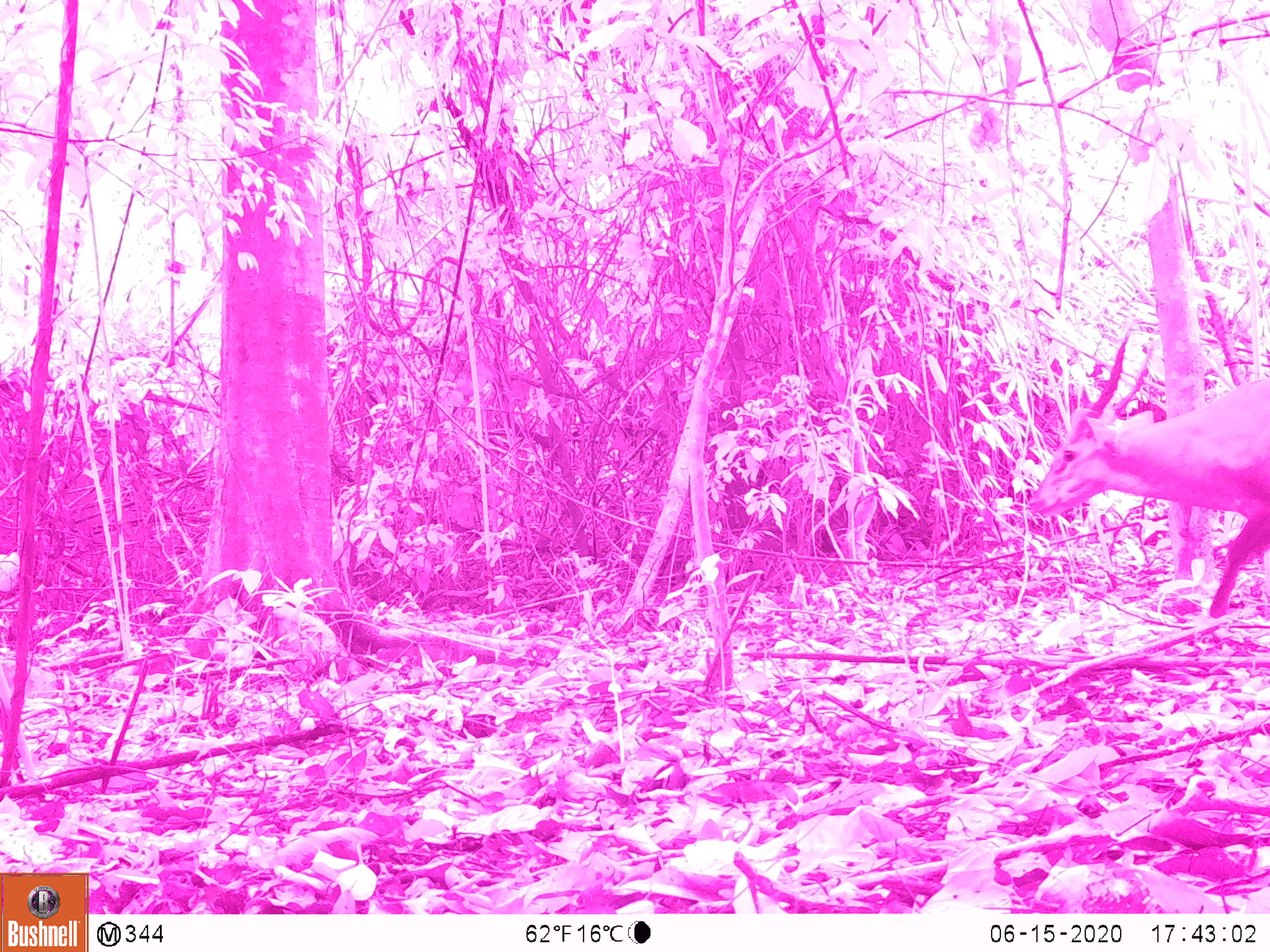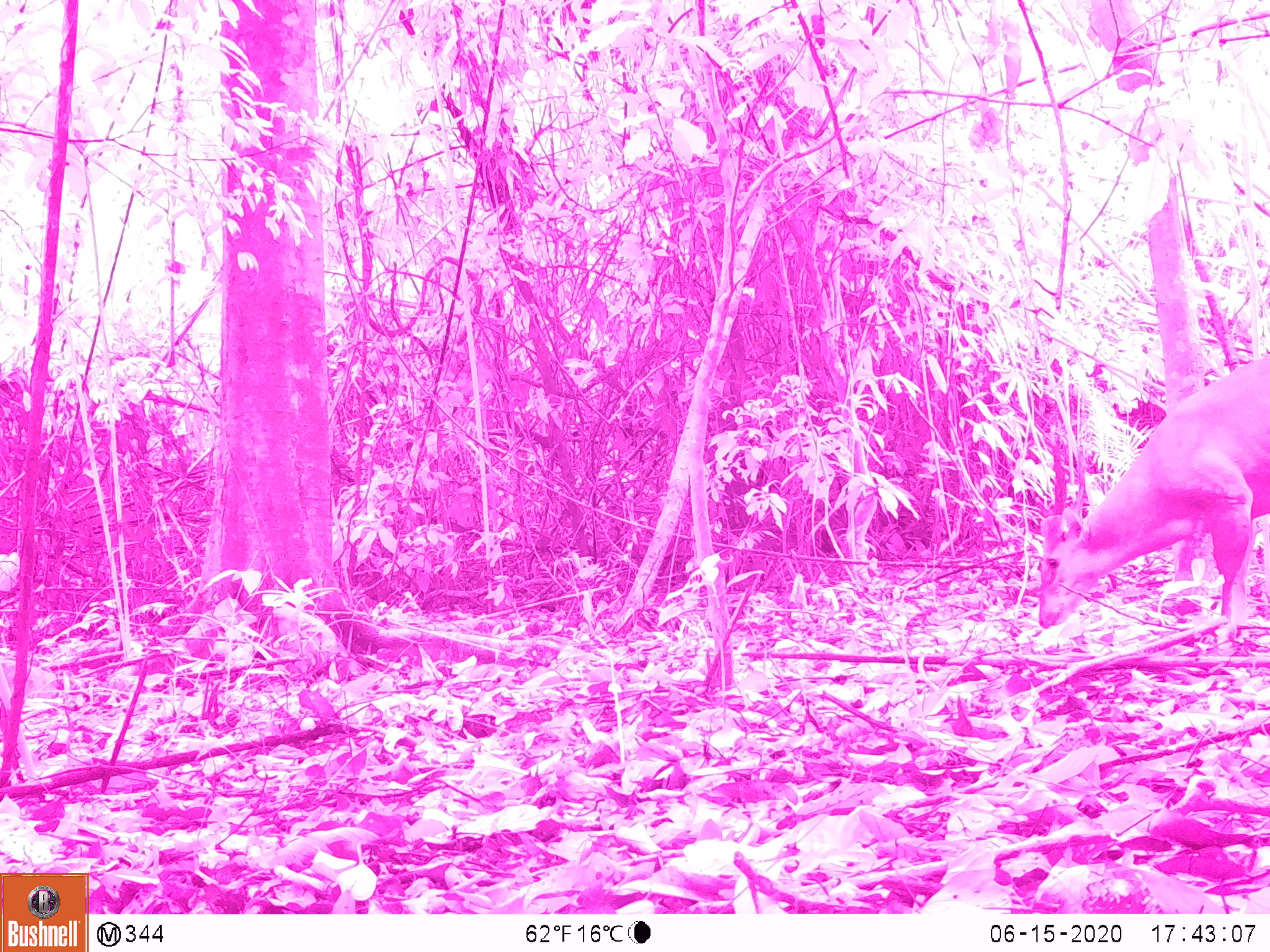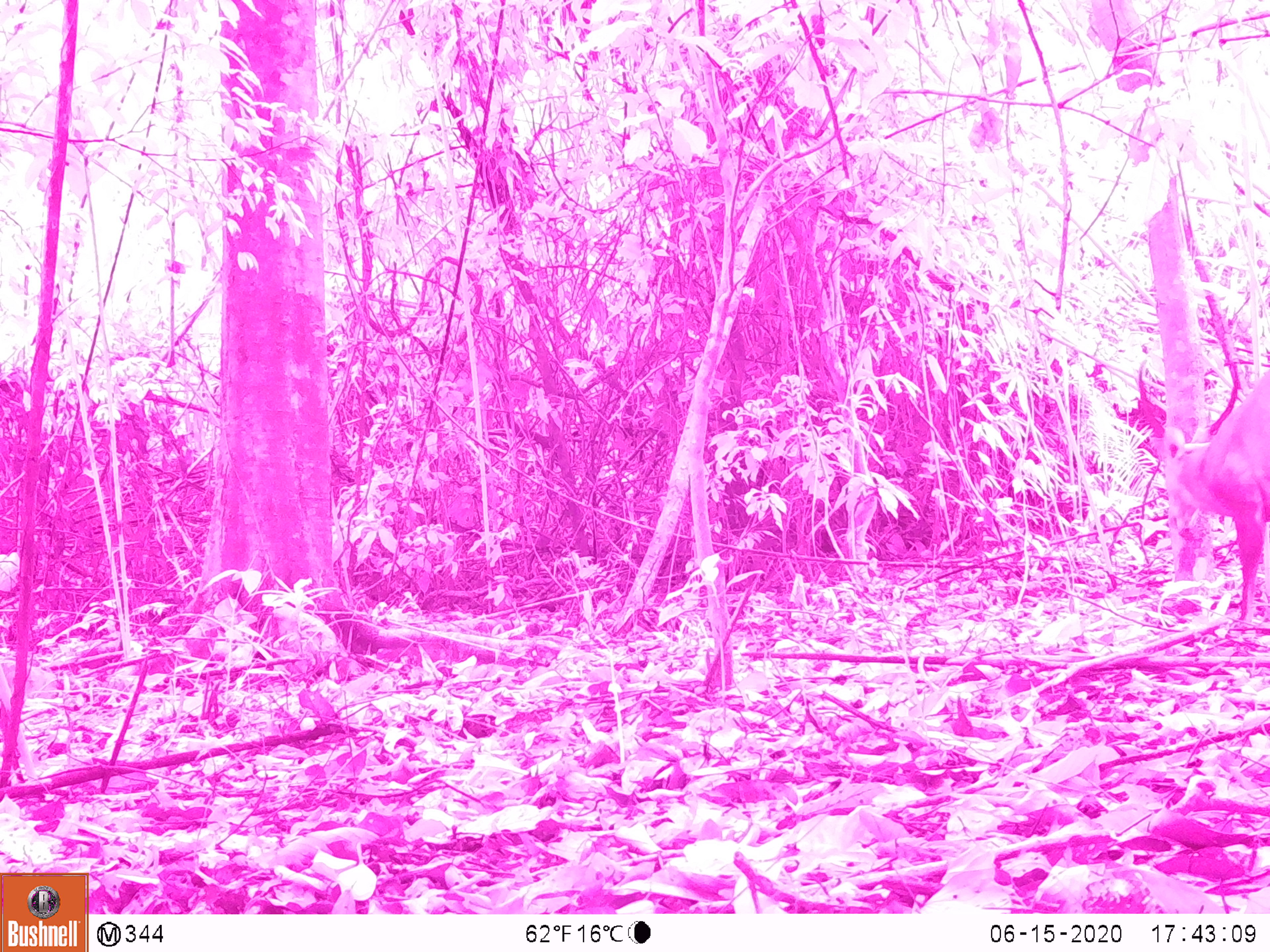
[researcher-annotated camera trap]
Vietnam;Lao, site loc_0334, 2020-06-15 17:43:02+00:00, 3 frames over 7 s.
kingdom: Animalia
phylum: Chordata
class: Mammalia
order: Artiodactyla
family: Cervidae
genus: Muntiacus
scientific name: Muntiacus vuquangensis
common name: large-antlered muntjac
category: large antlered muntjac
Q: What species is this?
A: Large antlered muntjac (large-antlered muntjac) (Muntiacus vuquangensis).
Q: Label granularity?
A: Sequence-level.